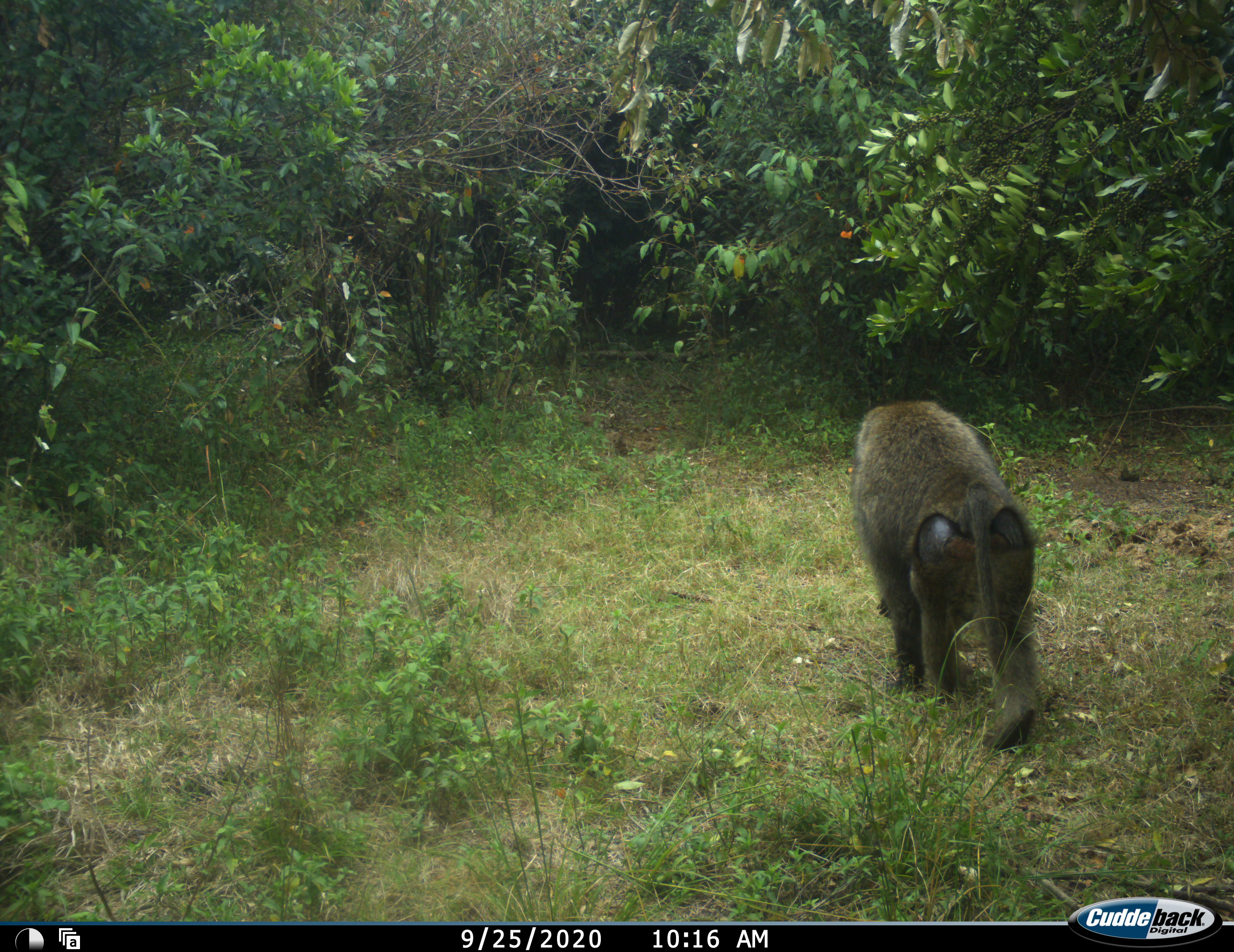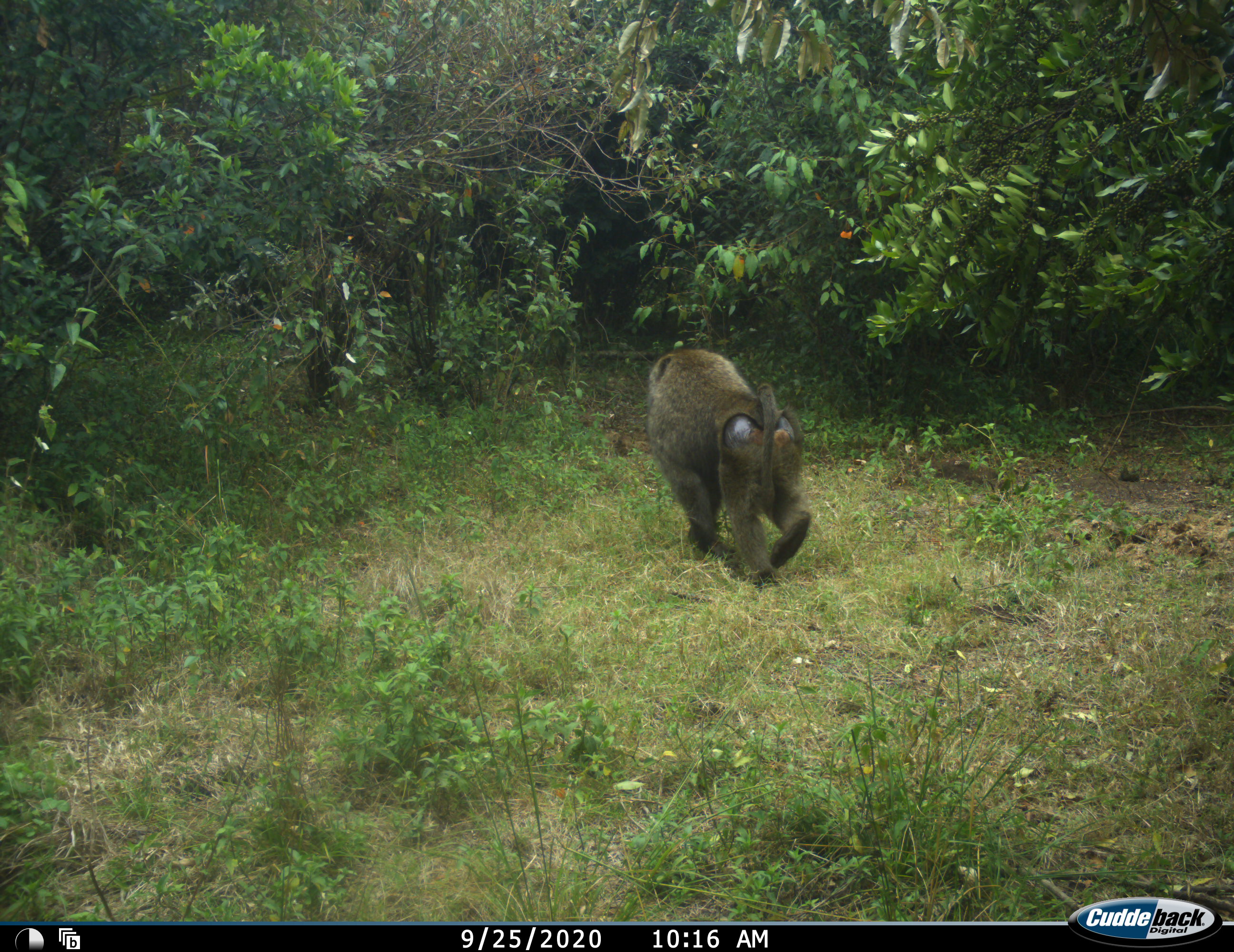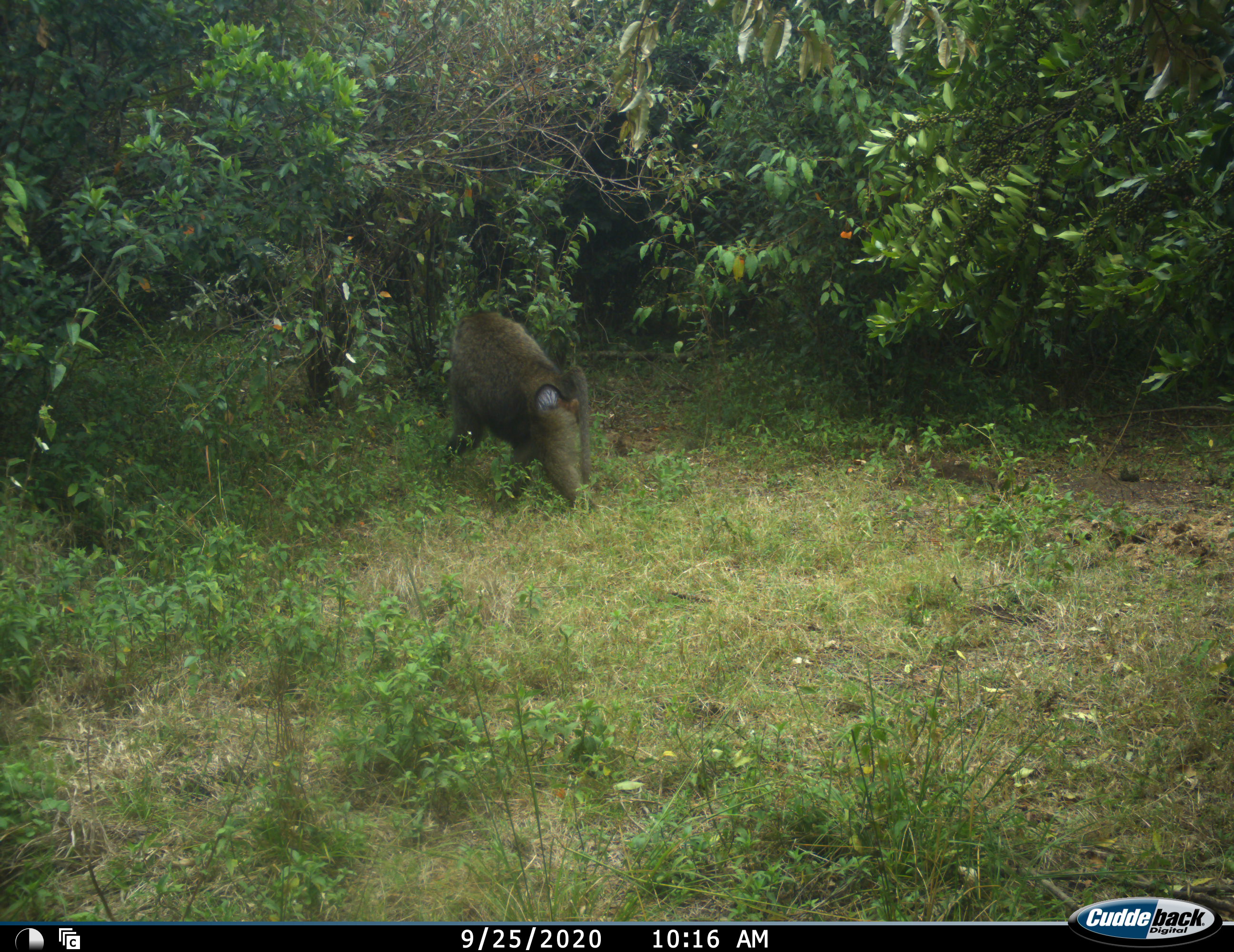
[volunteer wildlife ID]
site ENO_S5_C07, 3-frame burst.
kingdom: Animalia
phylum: Chordata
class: Mammalia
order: Primates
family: Cercopithecidae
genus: Papio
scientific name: Papio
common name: baboon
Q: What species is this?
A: Baboon (Papio).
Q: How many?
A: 1.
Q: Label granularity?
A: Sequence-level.